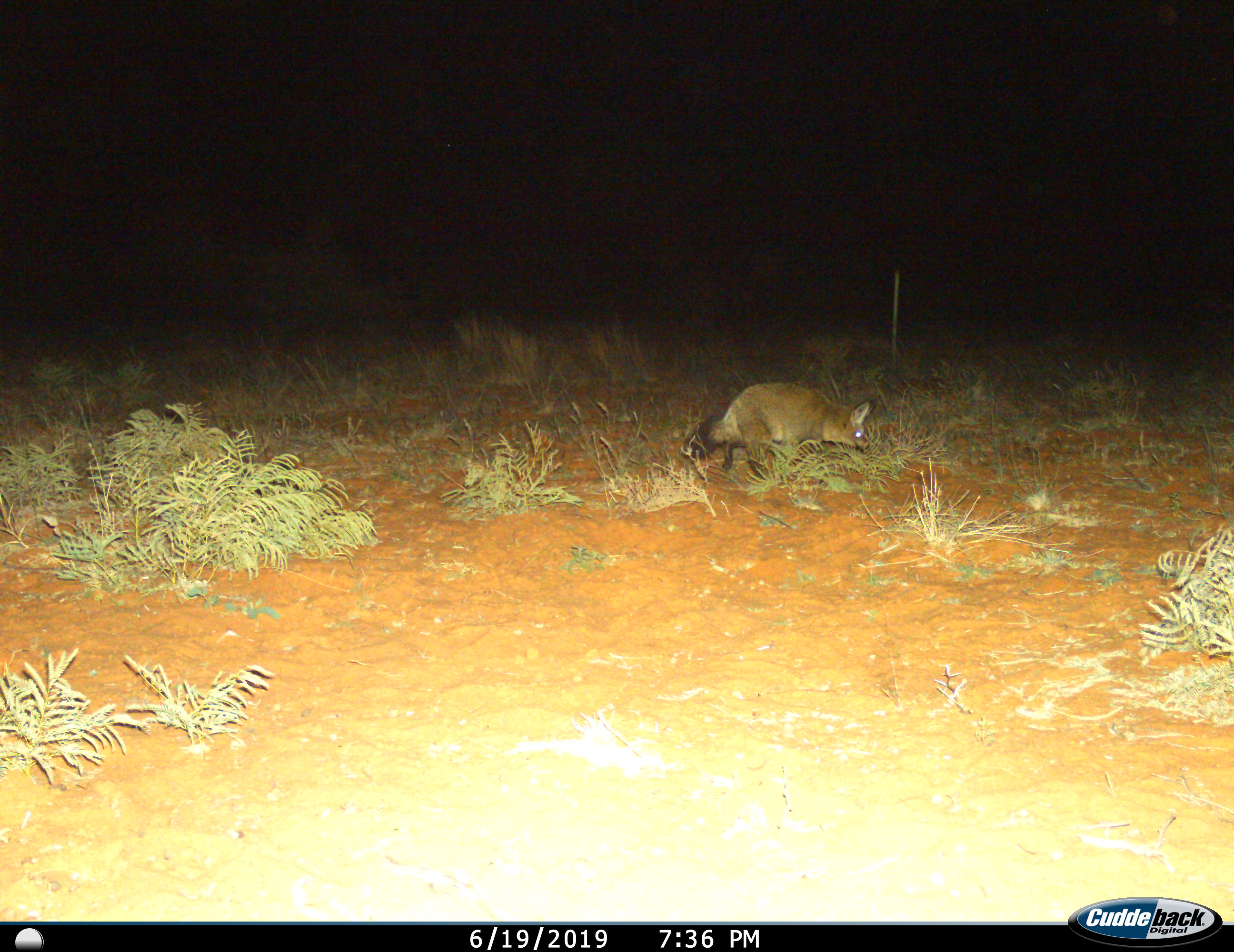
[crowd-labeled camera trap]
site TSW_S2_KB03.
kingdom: Animalia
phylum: Chordata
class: Mammalia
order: Carnivora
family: Canidae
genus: Otocyon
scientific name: Otocyon megalotis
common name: bat-eared fox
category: foxbateared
Foxbateared (bat-eared fox) (Otocyon megalotis), count 1. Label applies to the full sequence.